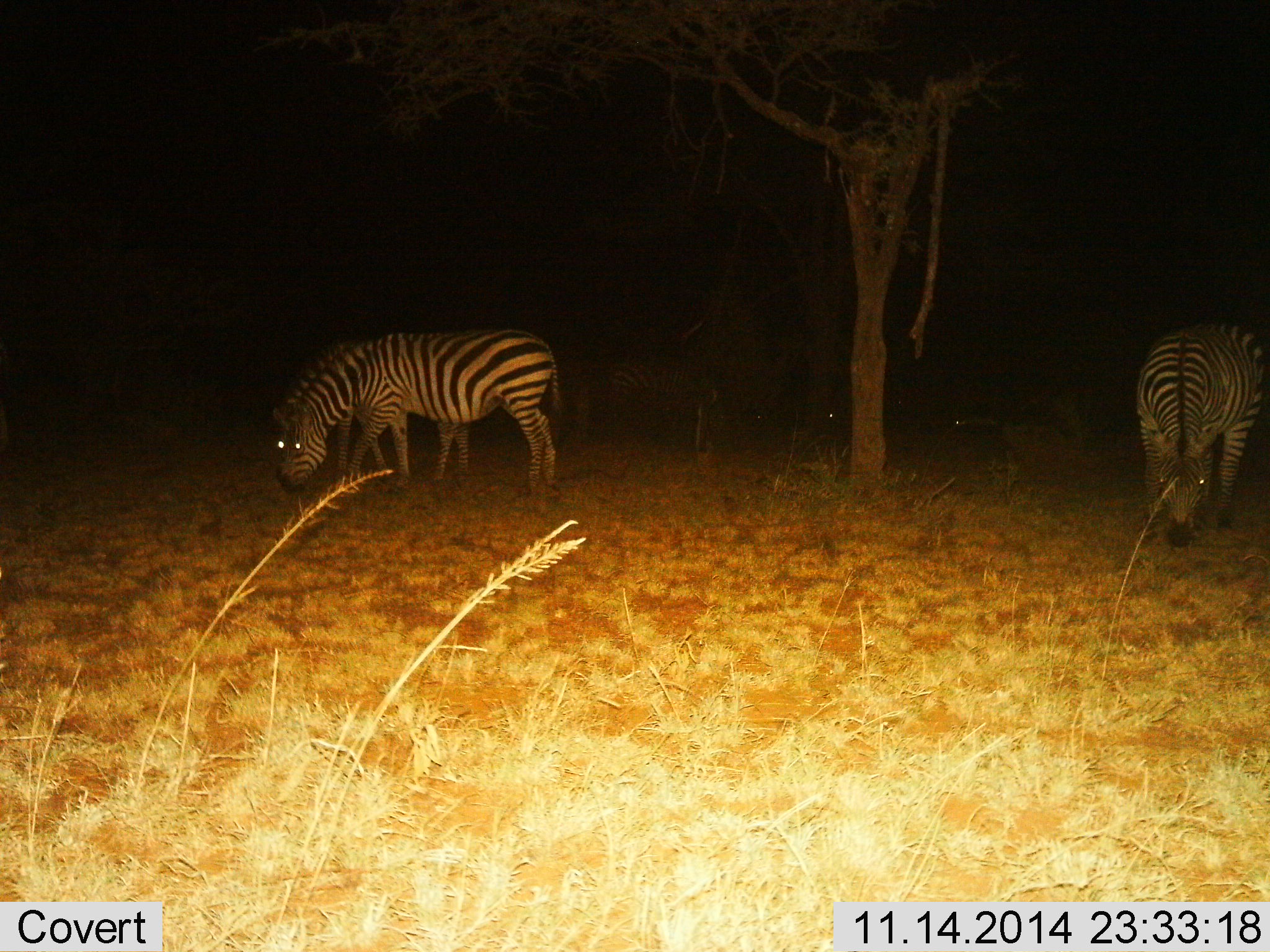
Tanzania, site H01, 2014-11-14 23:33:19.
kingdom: Animalia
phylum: Chordata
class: Mammalia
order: Perissodactyla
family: Equidae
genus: Equus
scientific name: Equus quagga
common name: plains zebra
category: zebra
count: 3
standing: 40%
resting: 0%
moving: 0%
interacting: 0%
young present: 0%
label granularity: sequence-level